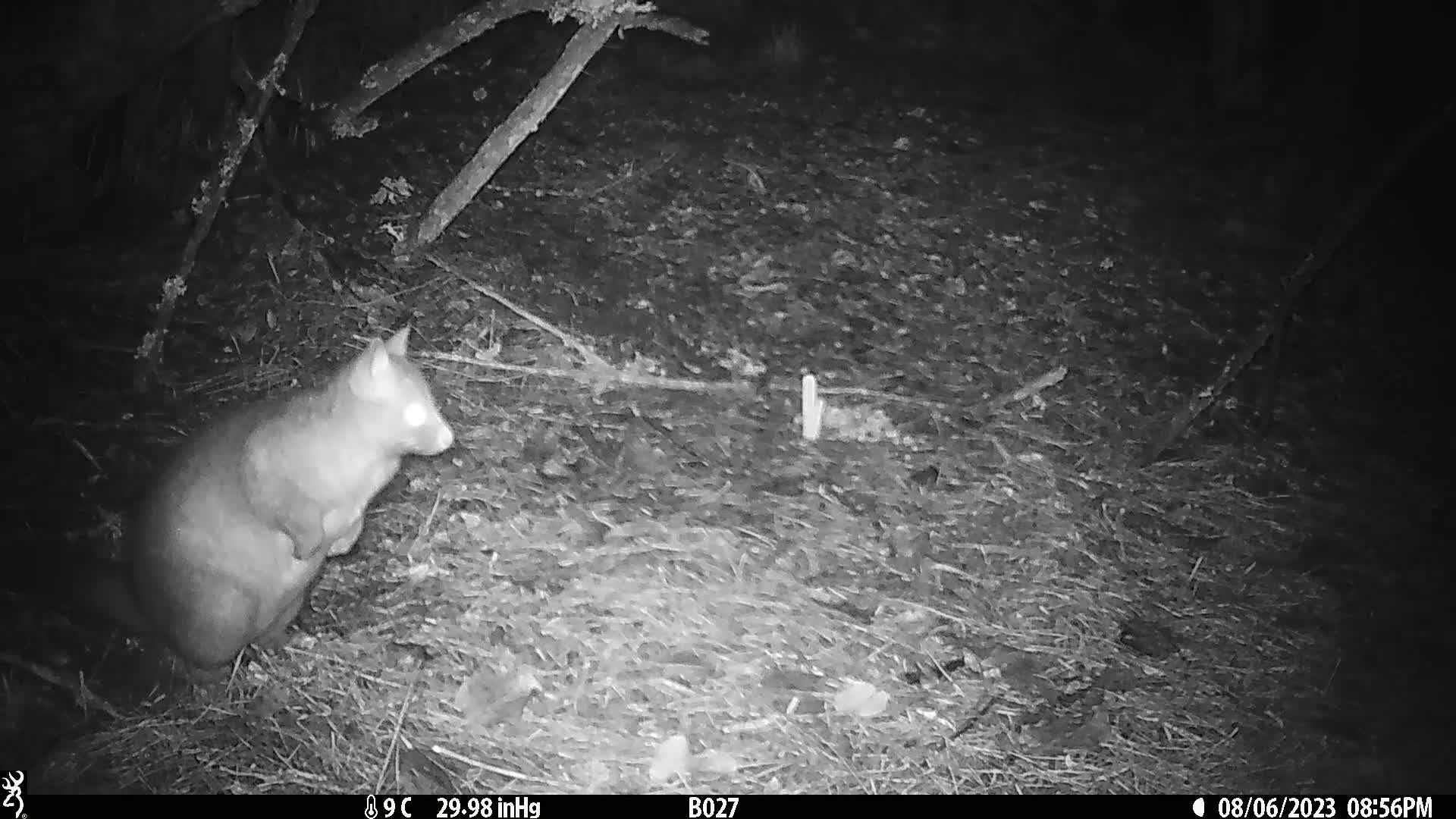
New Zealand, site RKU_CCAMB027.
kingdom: Animalia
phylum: Chordata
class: Mammalia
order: Diprotodontia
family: Phalangeridae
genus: Trichosurus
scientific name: Trichosurus vulpecula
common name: common brushtail possum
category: possum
Possum (common brushtail possum) (Trichosurus vulpecula).